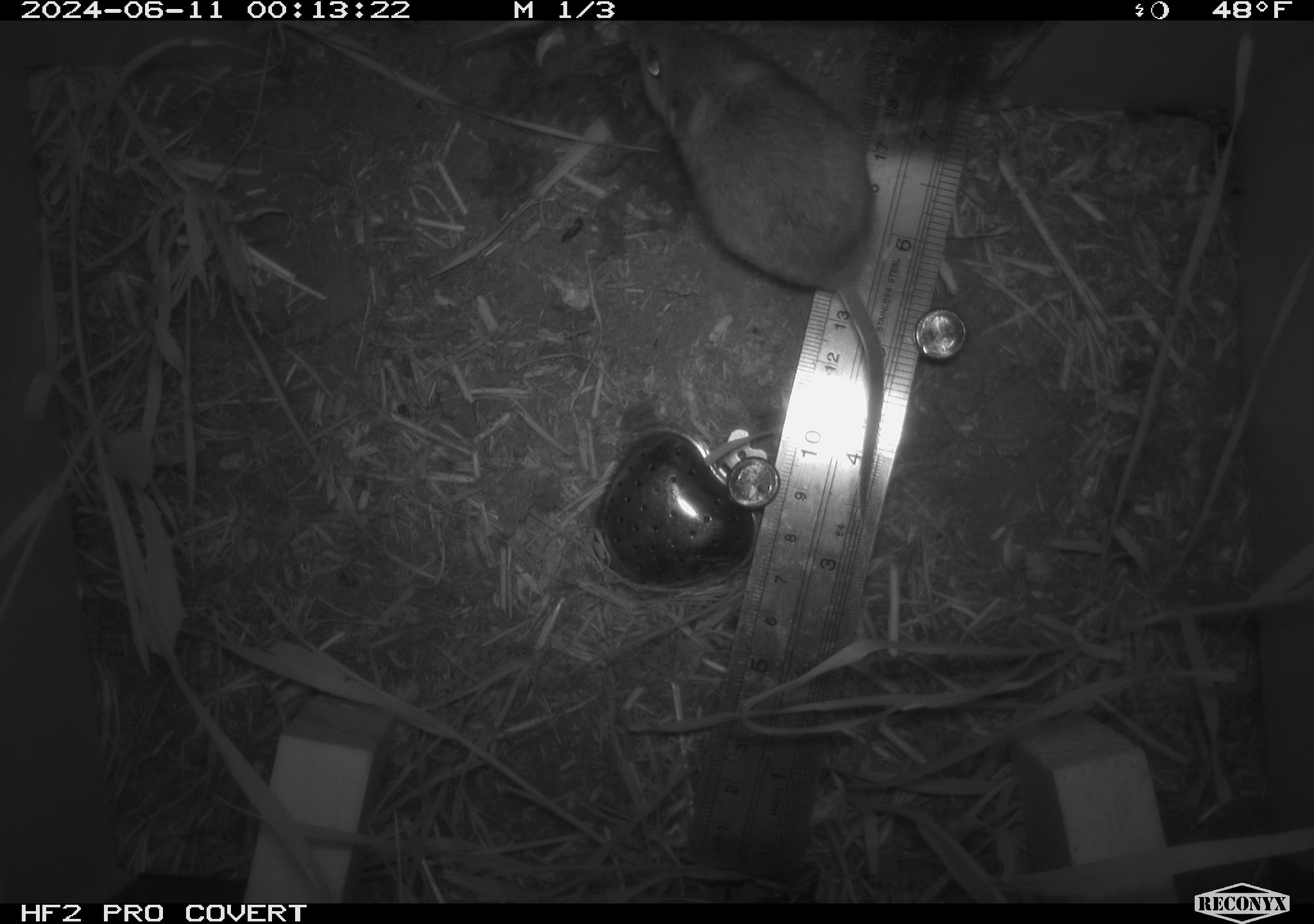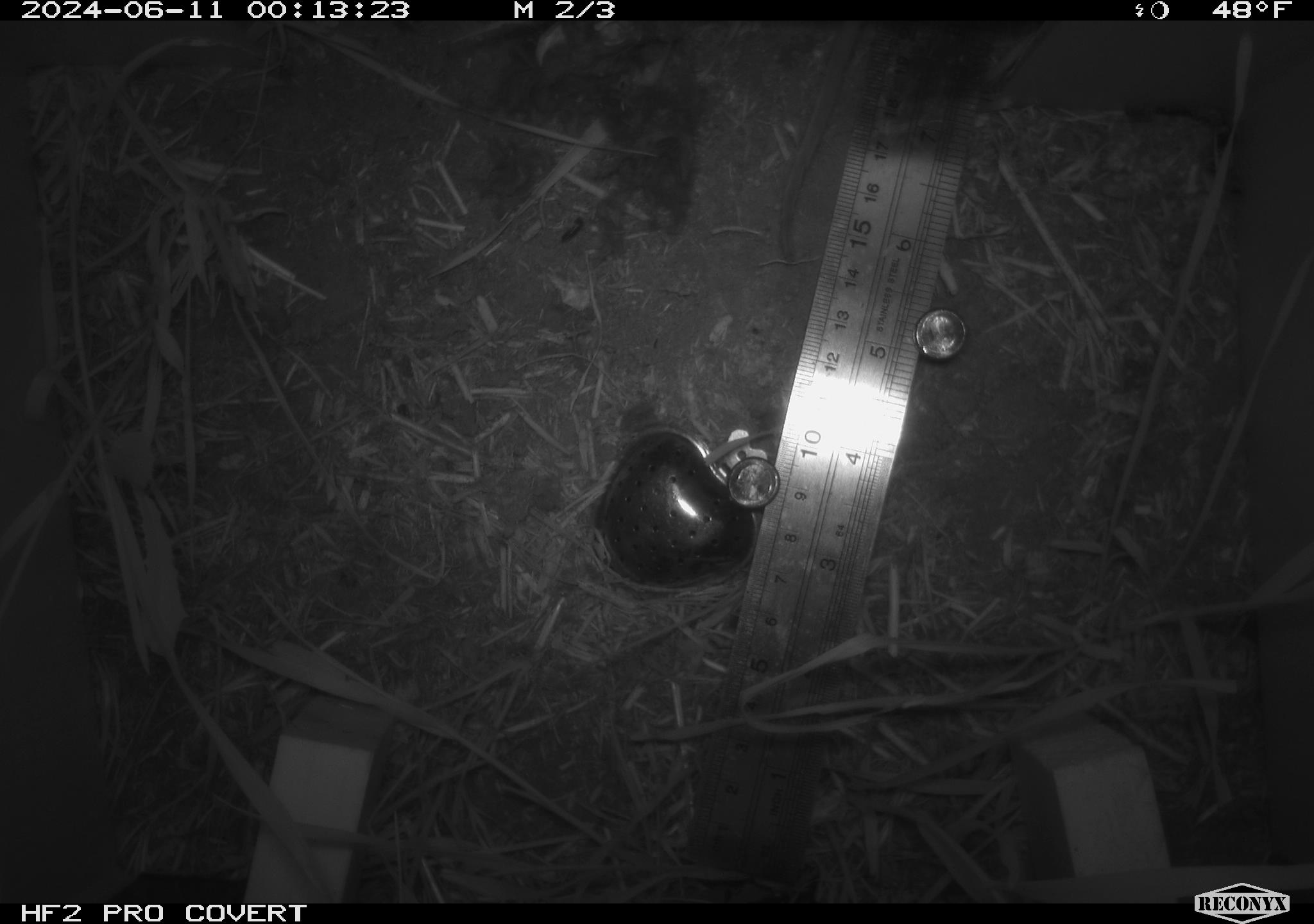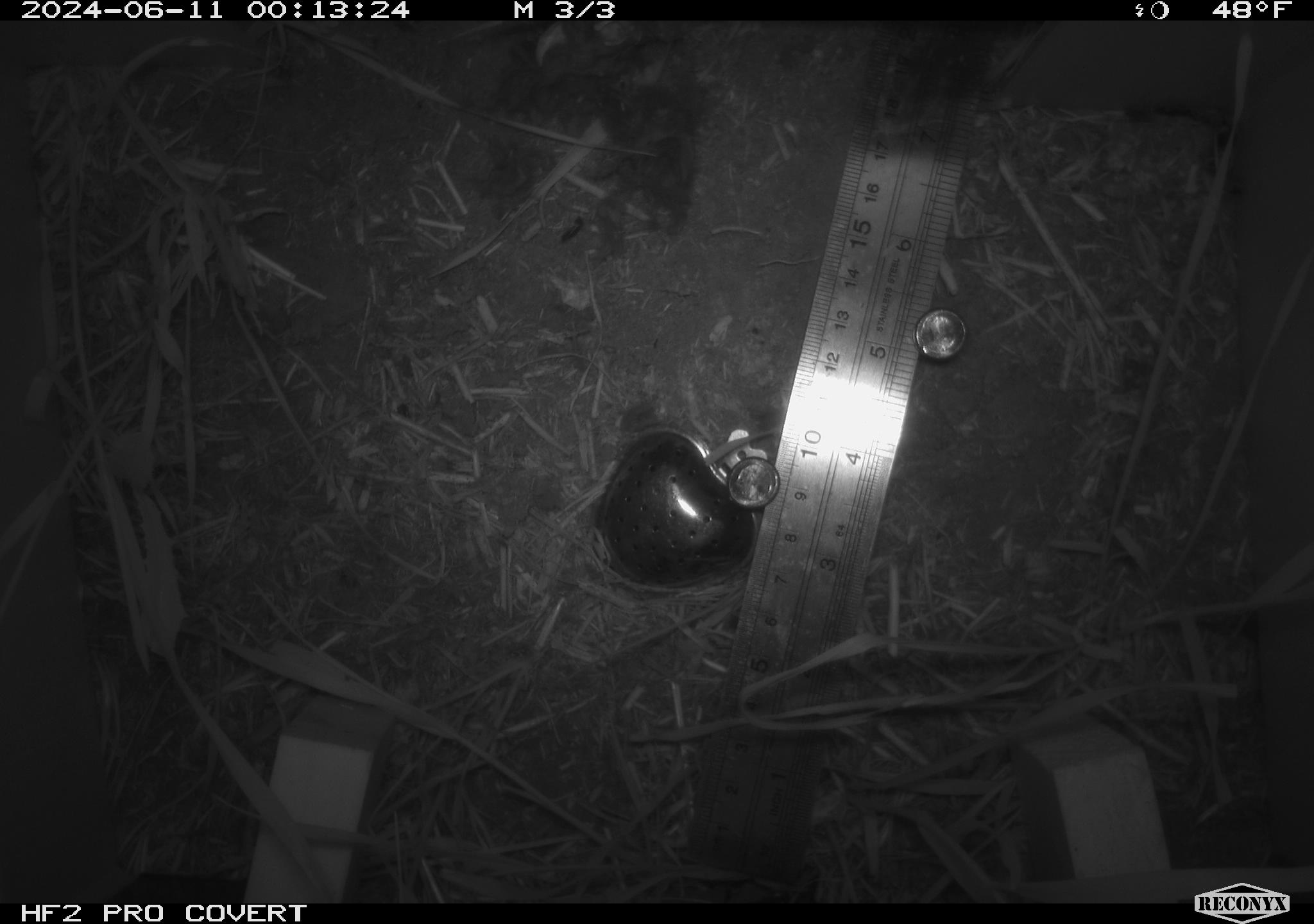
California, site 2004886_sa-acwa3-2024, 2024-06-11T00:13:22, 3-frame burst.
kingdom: Animalia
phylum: Chordata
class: Mammalia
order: Rodentia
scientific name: Rodentia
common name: mouse species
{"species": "mouse species (Rodentia)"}